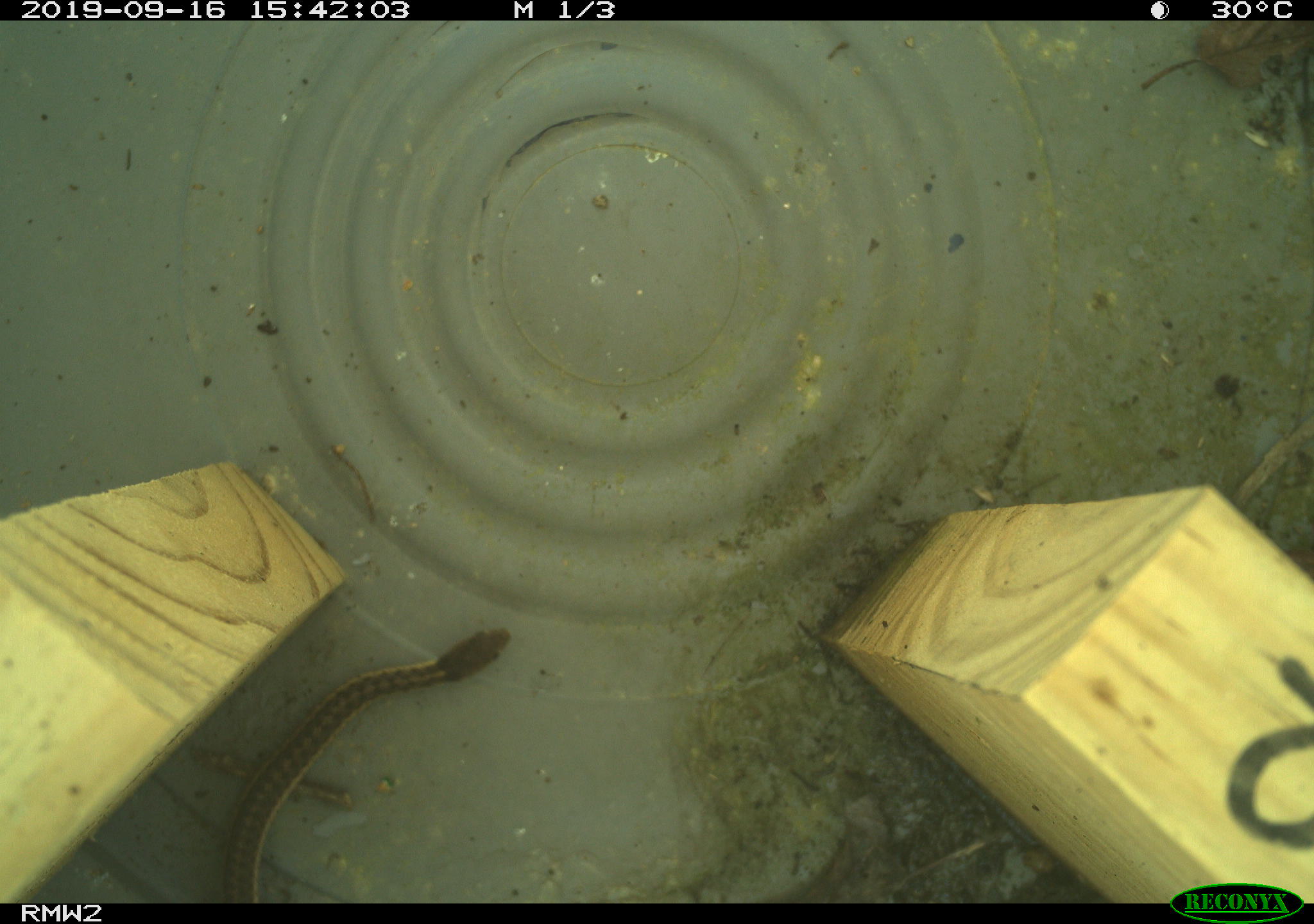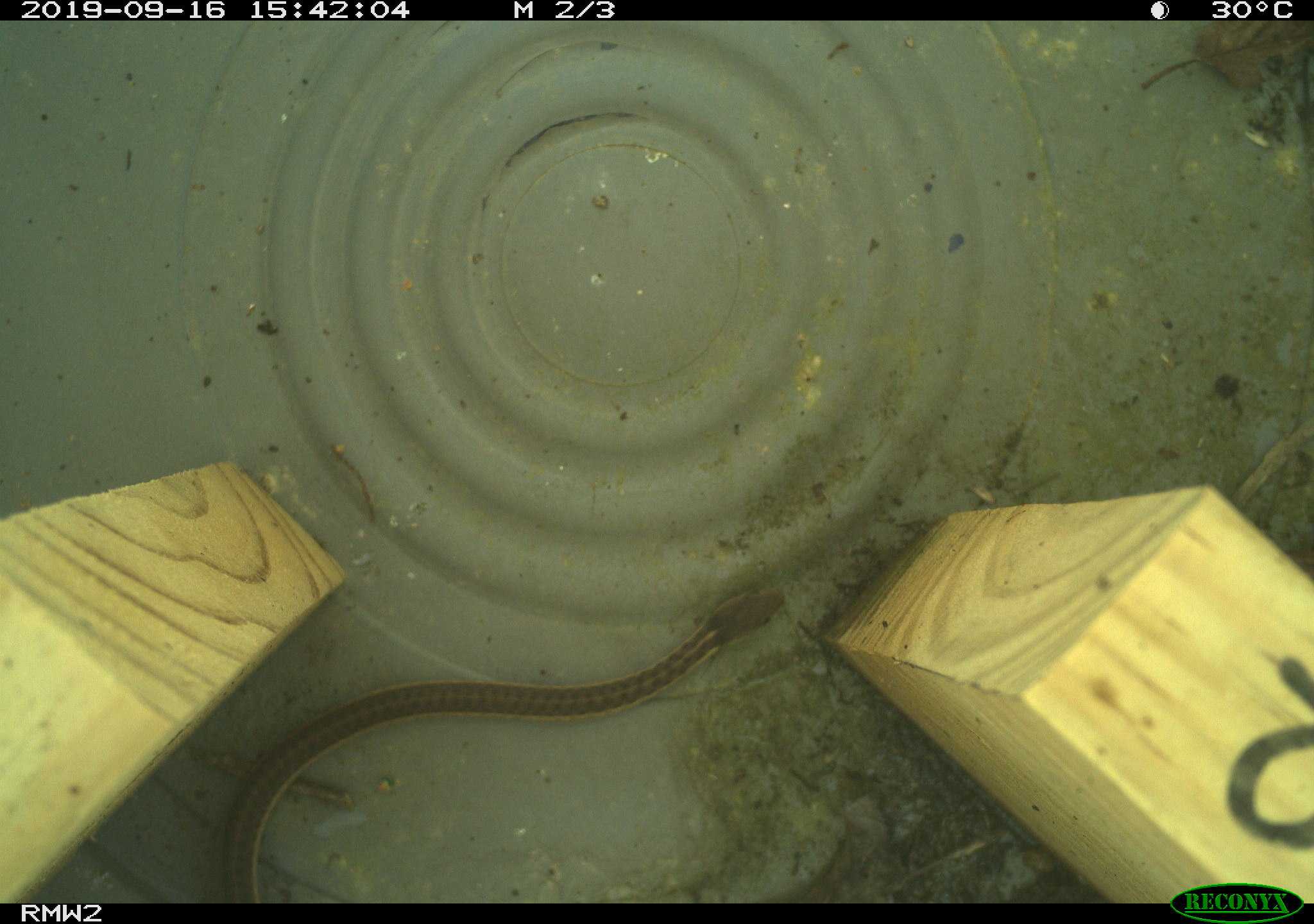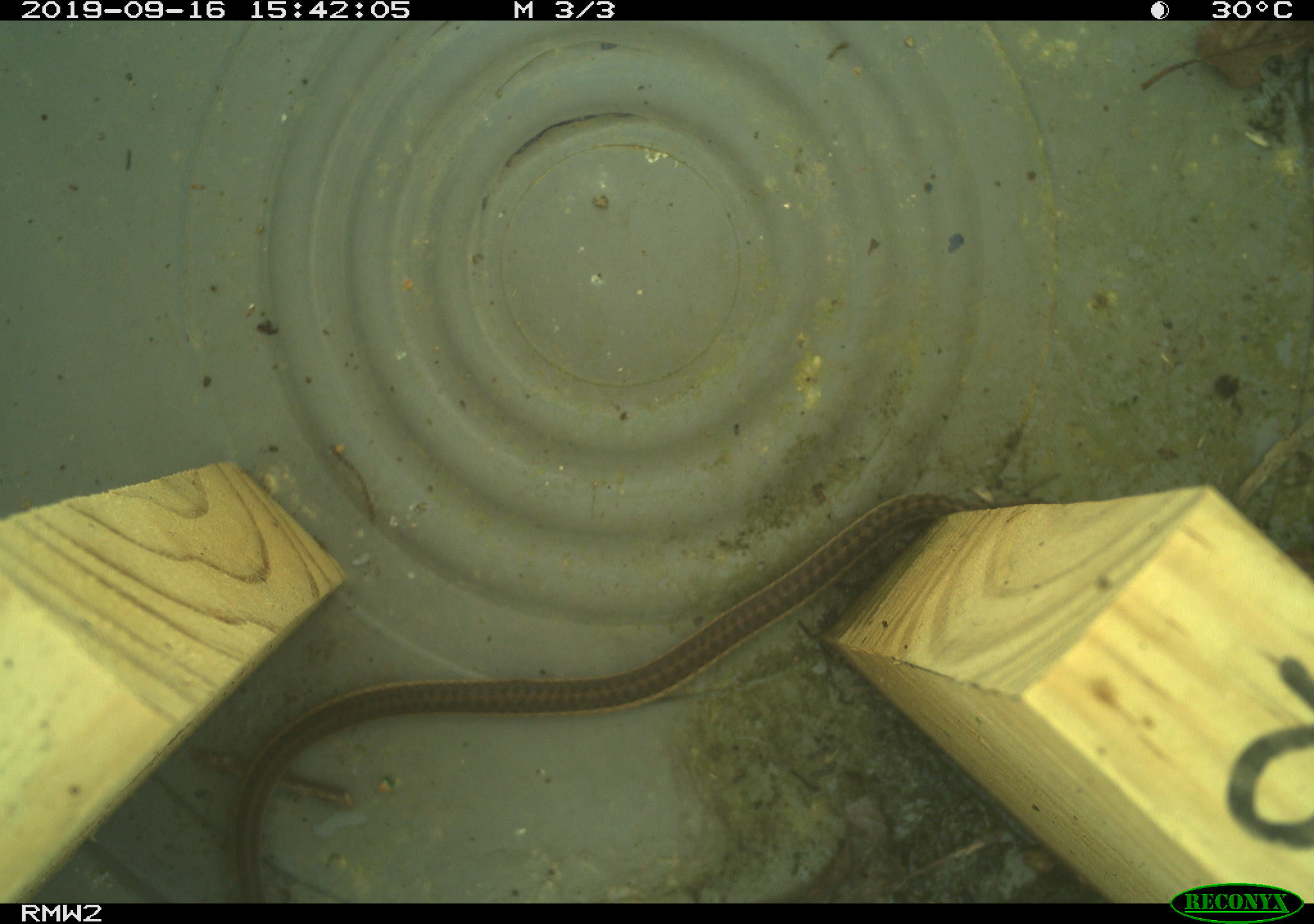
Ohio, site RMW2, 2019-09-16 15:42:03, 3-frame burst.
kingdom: Animalia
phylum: Chordata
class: Reptilia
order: Squamata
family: Colubridae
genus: Thamnophis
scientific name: Thamnophis sirtalis sirtalis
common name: eastern gartersnake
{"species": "eastern gartersnake (Thamnophis sirtalis sirtalis)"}